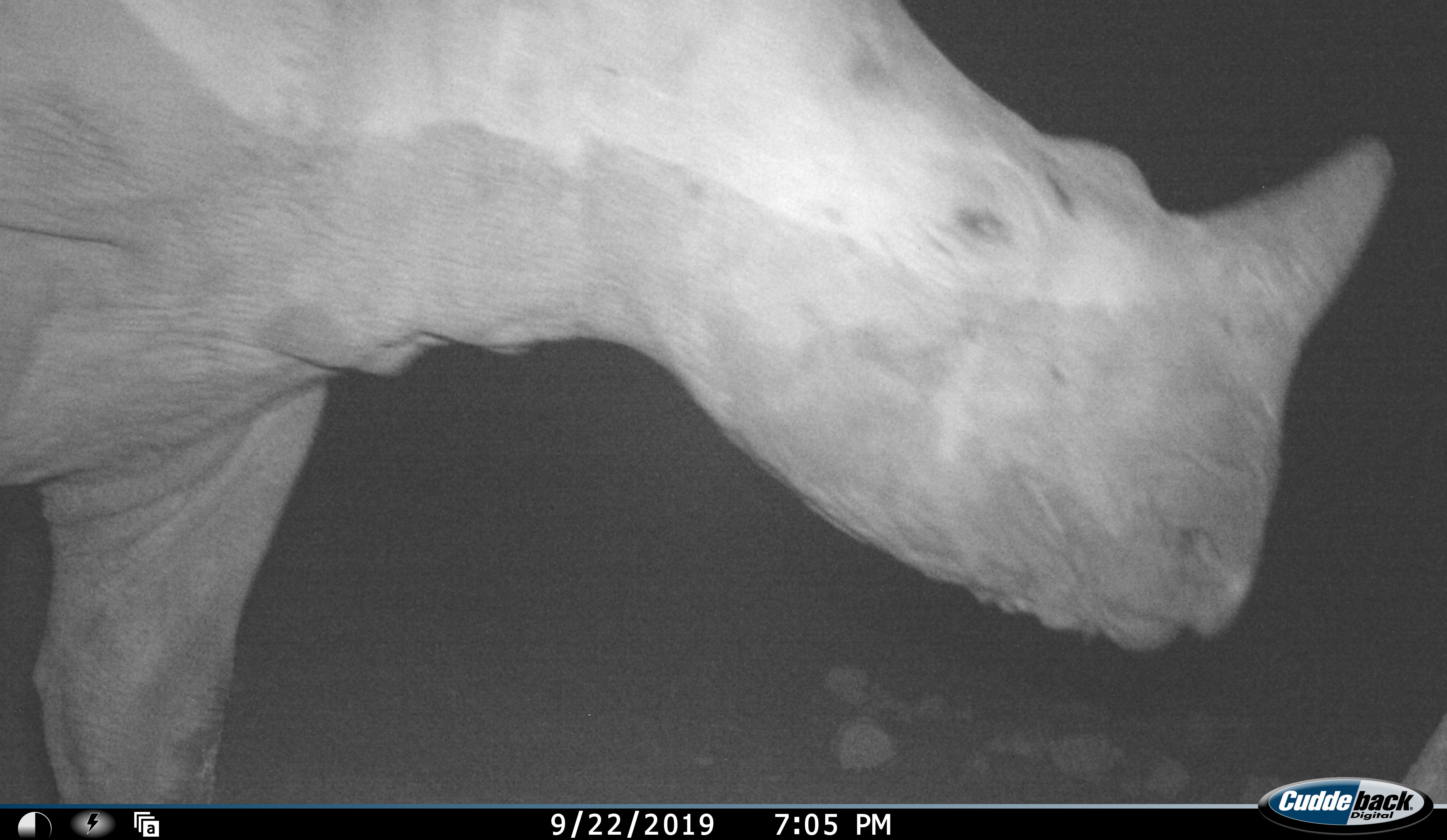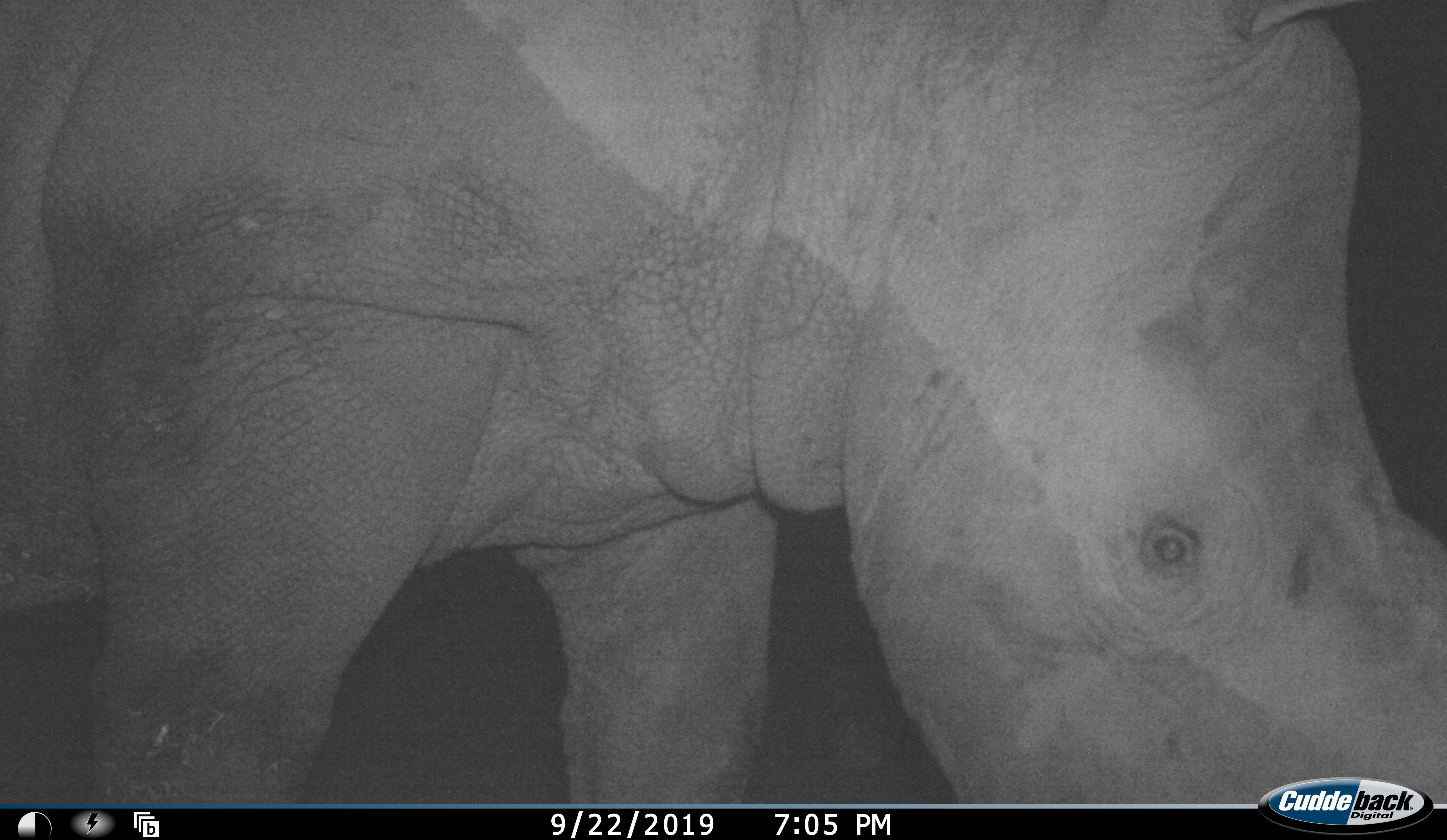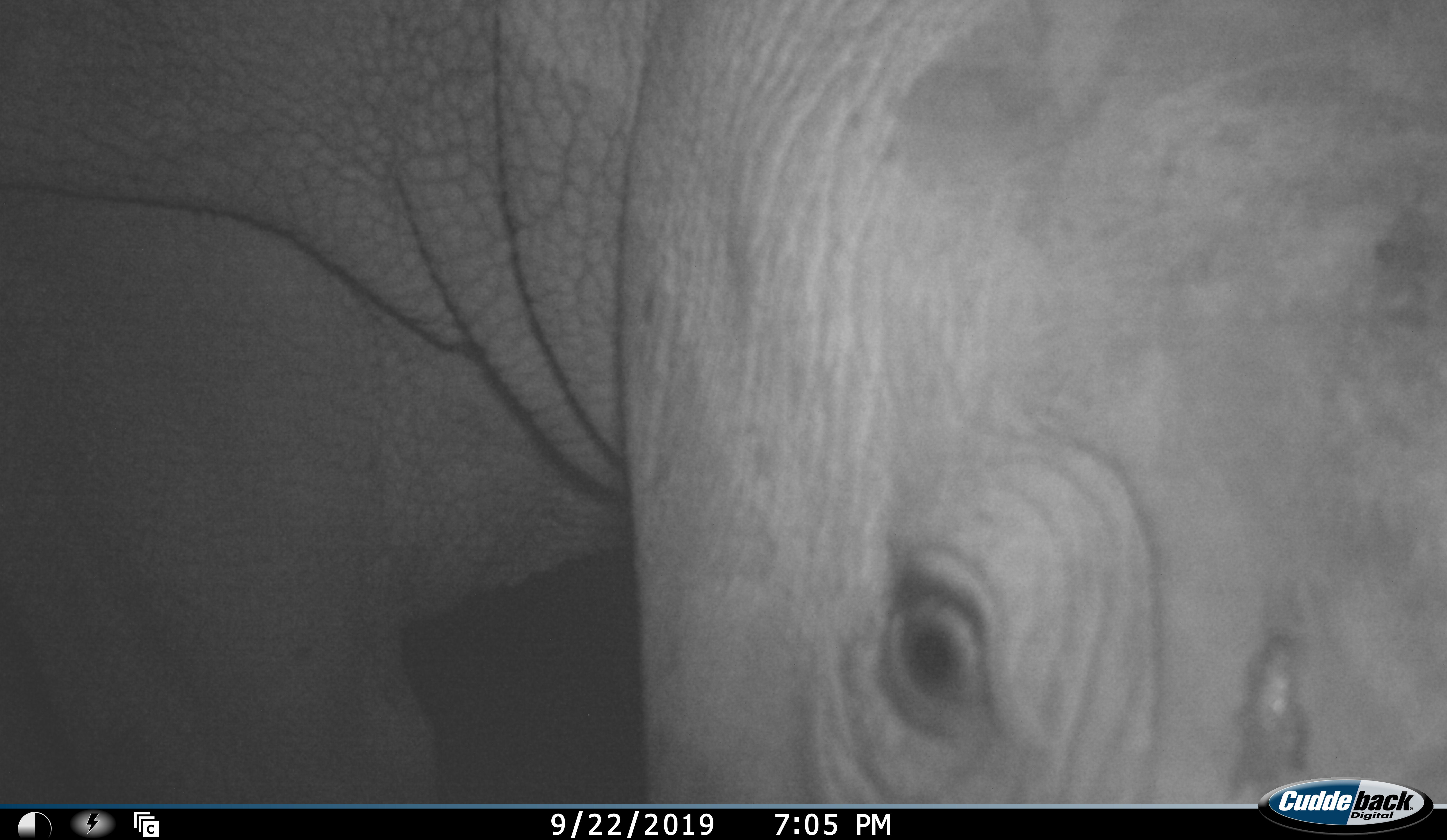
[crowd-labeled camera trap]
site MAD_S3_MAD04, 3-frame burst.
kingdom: Animalia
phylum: Chordata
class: Mammalia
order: Perissodactyla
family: Rhinocerotidae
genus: Diceros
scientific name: Diceros bicornis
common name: black rhinoceros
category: rhinocerosblack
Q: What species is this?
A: Rhinocerosblack (black rhinoceros) (Diceros bicornis).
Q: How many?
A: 1.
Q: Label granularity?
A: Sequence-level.